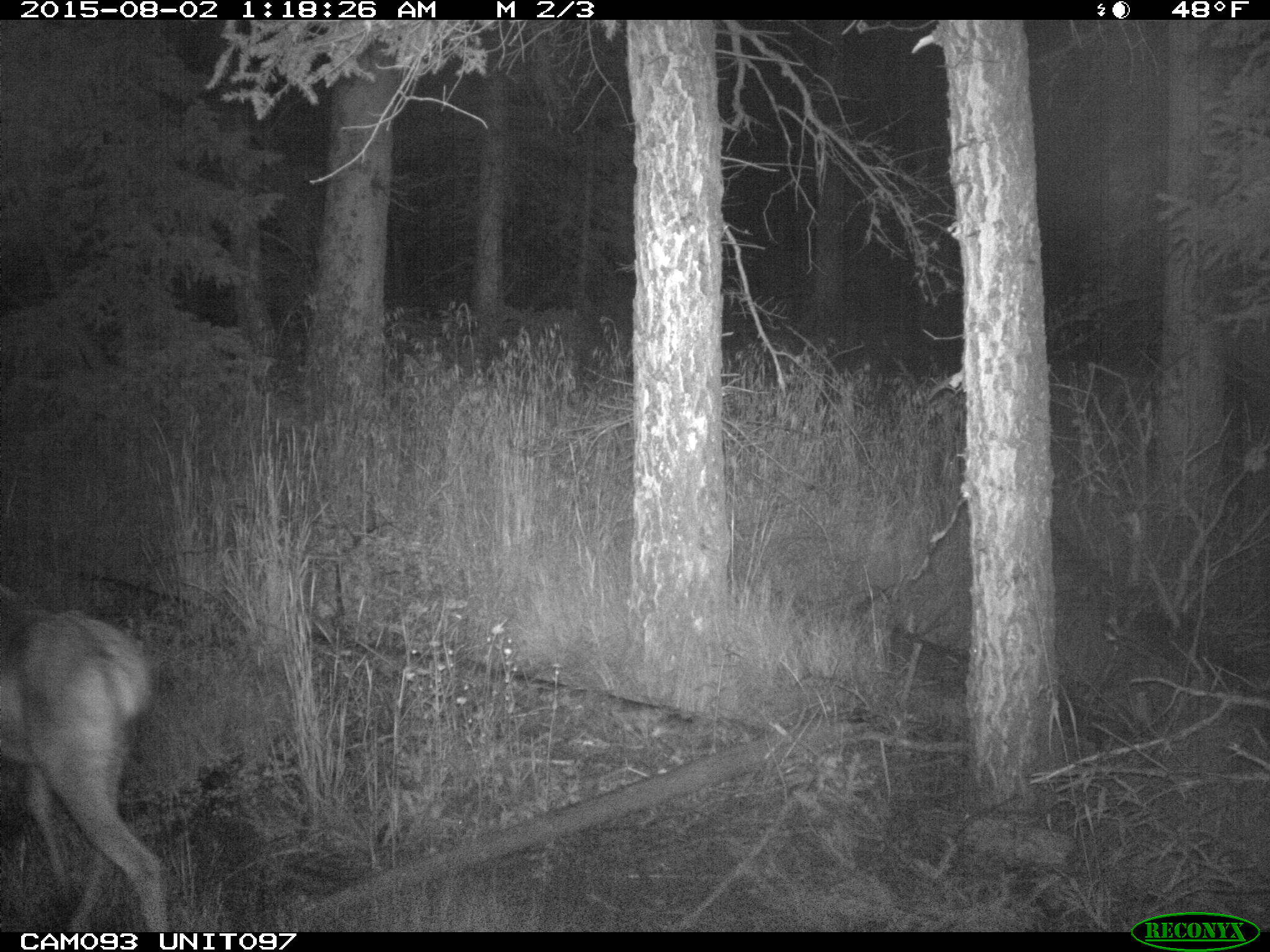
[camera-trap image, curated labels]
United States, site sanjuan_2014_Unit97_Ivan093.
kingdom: Animalia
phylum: Chordata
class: Mammalia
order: Artiodactyla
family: Cervidae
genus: Odocoileus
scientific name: Odocoileus hemionus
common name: mule deer